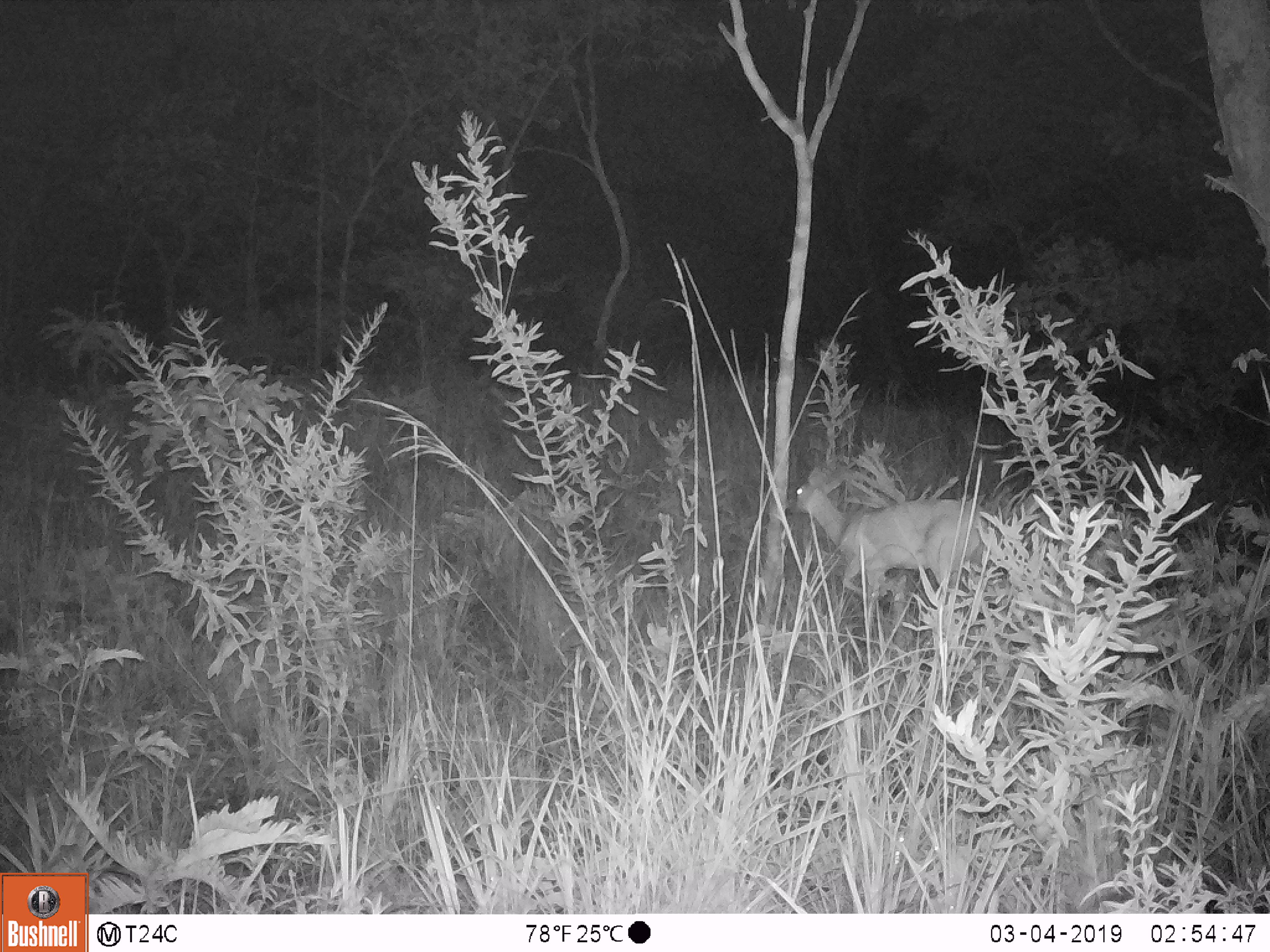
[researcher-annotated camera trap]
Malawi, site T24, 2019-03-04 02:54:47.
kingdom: Animalia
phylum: Chordata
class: Mammalia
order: Artiodactyla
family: Bovidae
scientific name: Antilopinae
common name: small antelope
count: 1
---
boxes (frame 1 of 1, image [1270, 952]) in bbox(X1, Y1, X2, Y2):
small antelope: bbox(784, 450, 1029, 618)